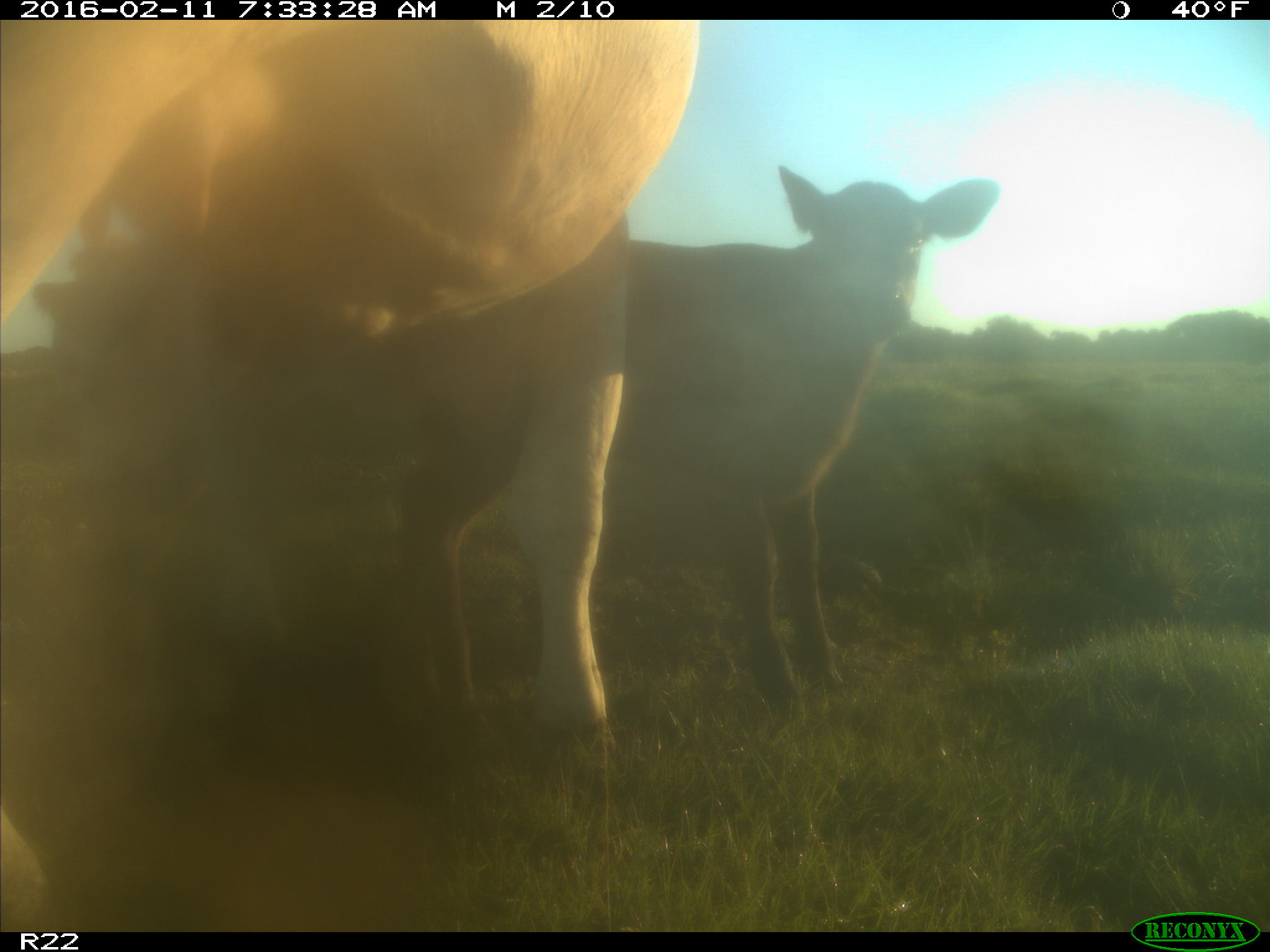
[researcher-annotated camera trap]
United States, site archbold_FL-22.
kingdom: Animalia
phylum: Chordata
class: Mammalia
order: Artiodactyla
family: Bovidae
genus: Bos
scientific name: Bos taurus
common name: domestic cow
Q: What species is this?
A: Bos taurus (domestic cow).